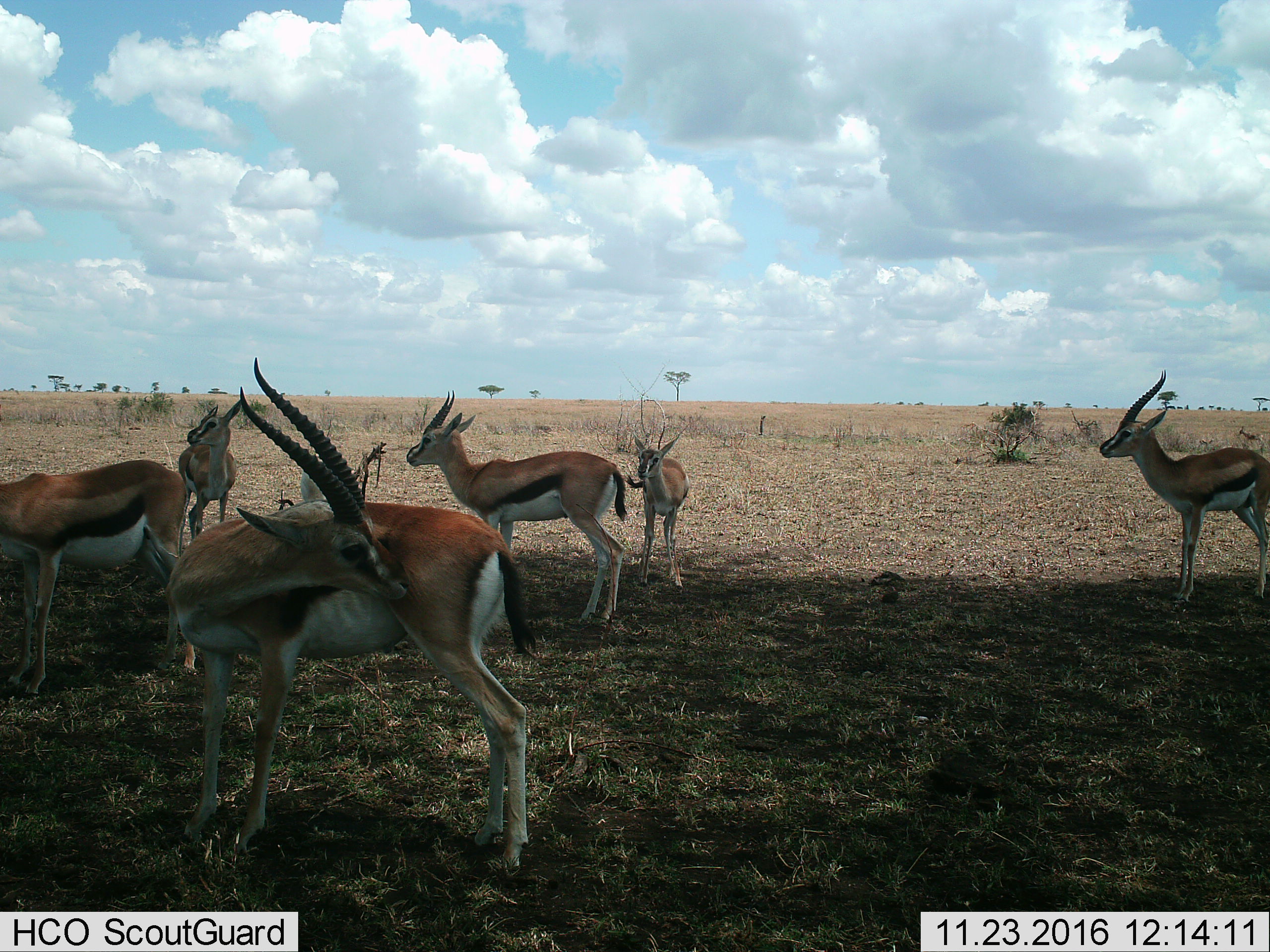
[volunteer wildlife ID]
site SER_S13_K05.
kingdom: Animalia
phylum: Chordata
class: Mammalia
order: Artiodactyla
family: Bovidae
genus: Eudorcas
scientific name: Eudorcas thomsonii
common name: thomson's gazelle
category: gazellethomsons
Gazellethomsons (thomson's gazelle) (Eudorcas thomsonii), count 6. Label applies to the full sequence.